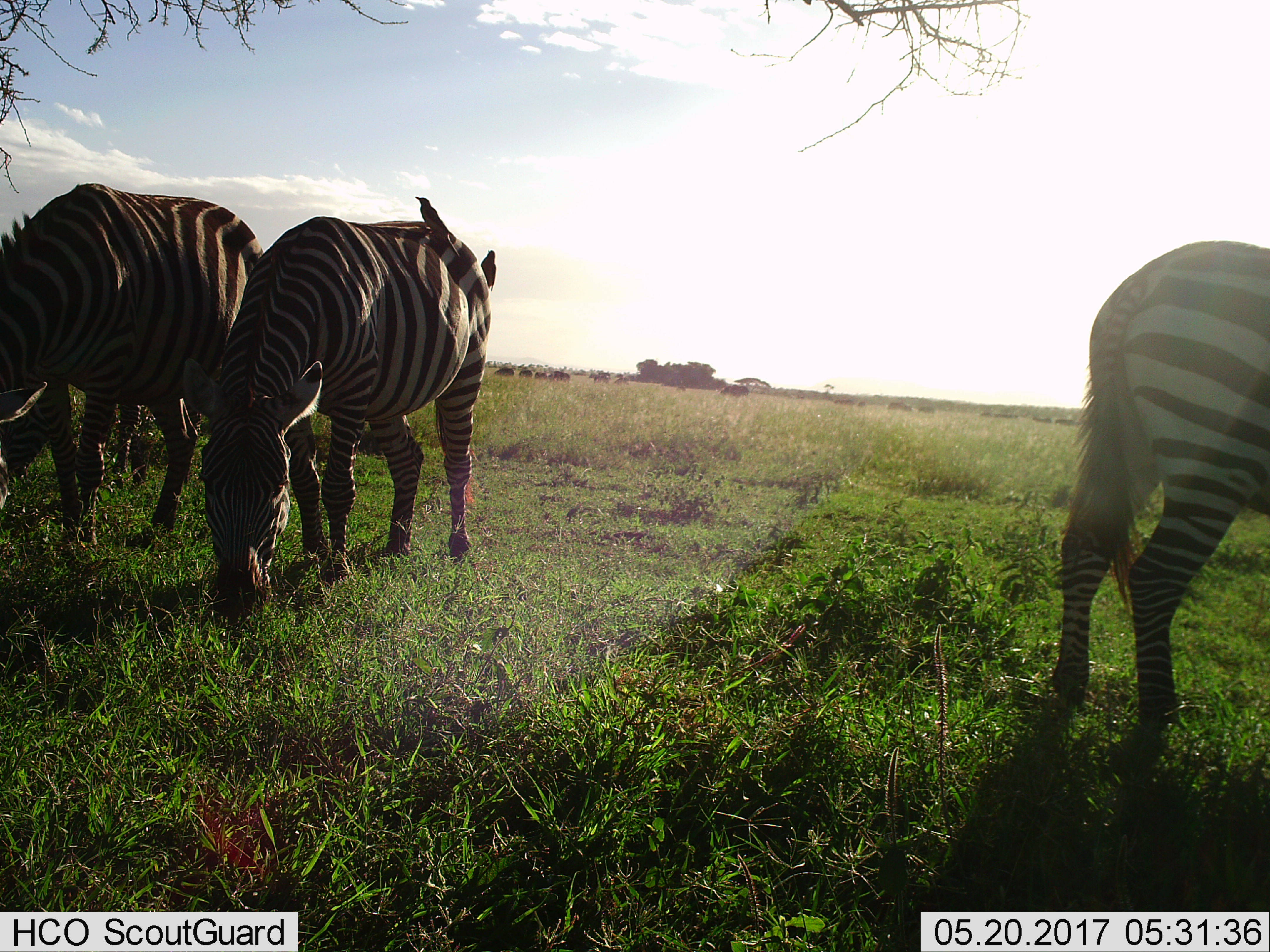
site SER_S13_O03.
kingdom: Animalia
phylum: Chordata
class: Mammalia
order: Perissodactyla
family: Equidae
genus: Equus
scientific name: Equus quagga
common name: plains zebra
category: zebraplains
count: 3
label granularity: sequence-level